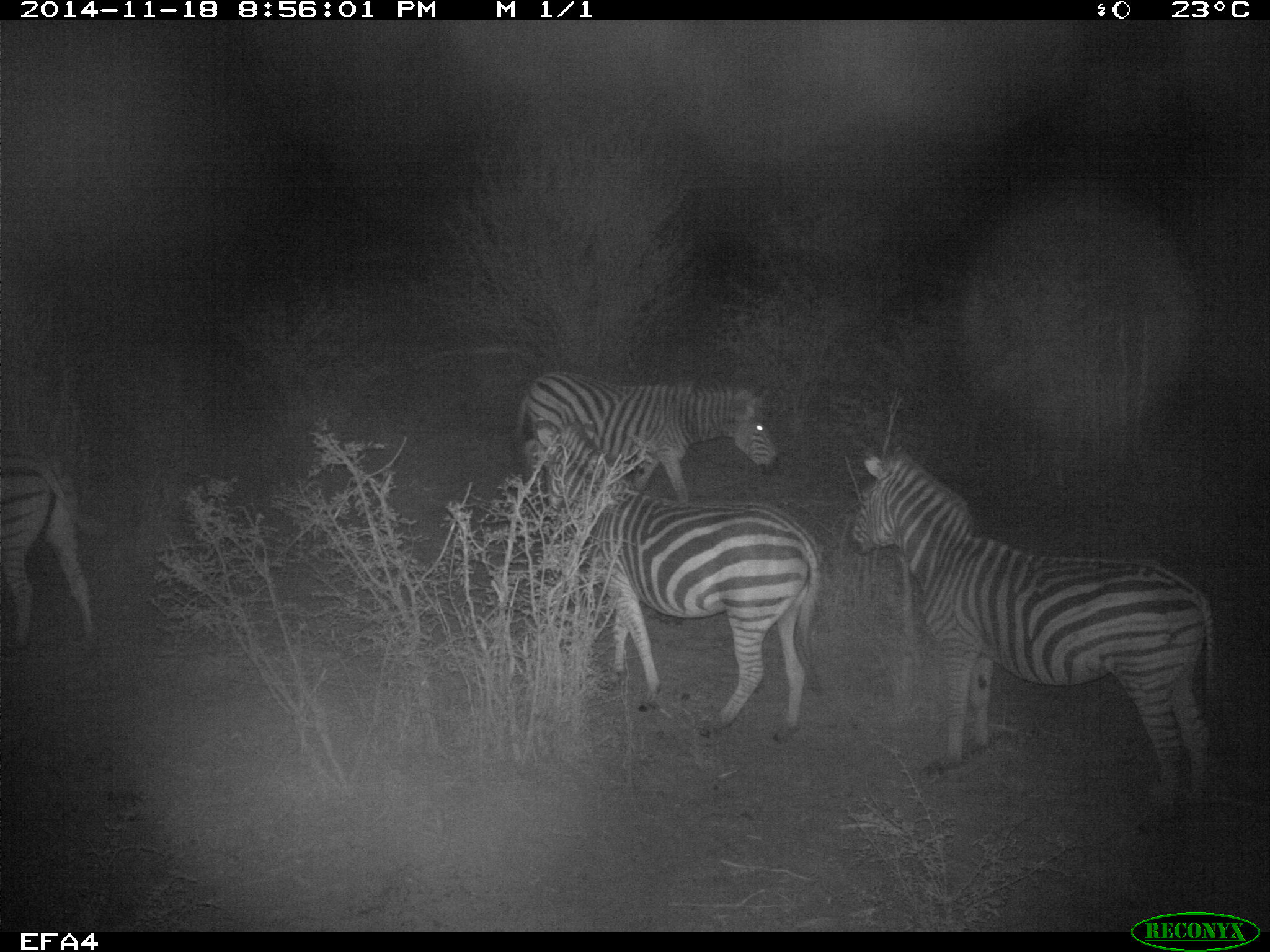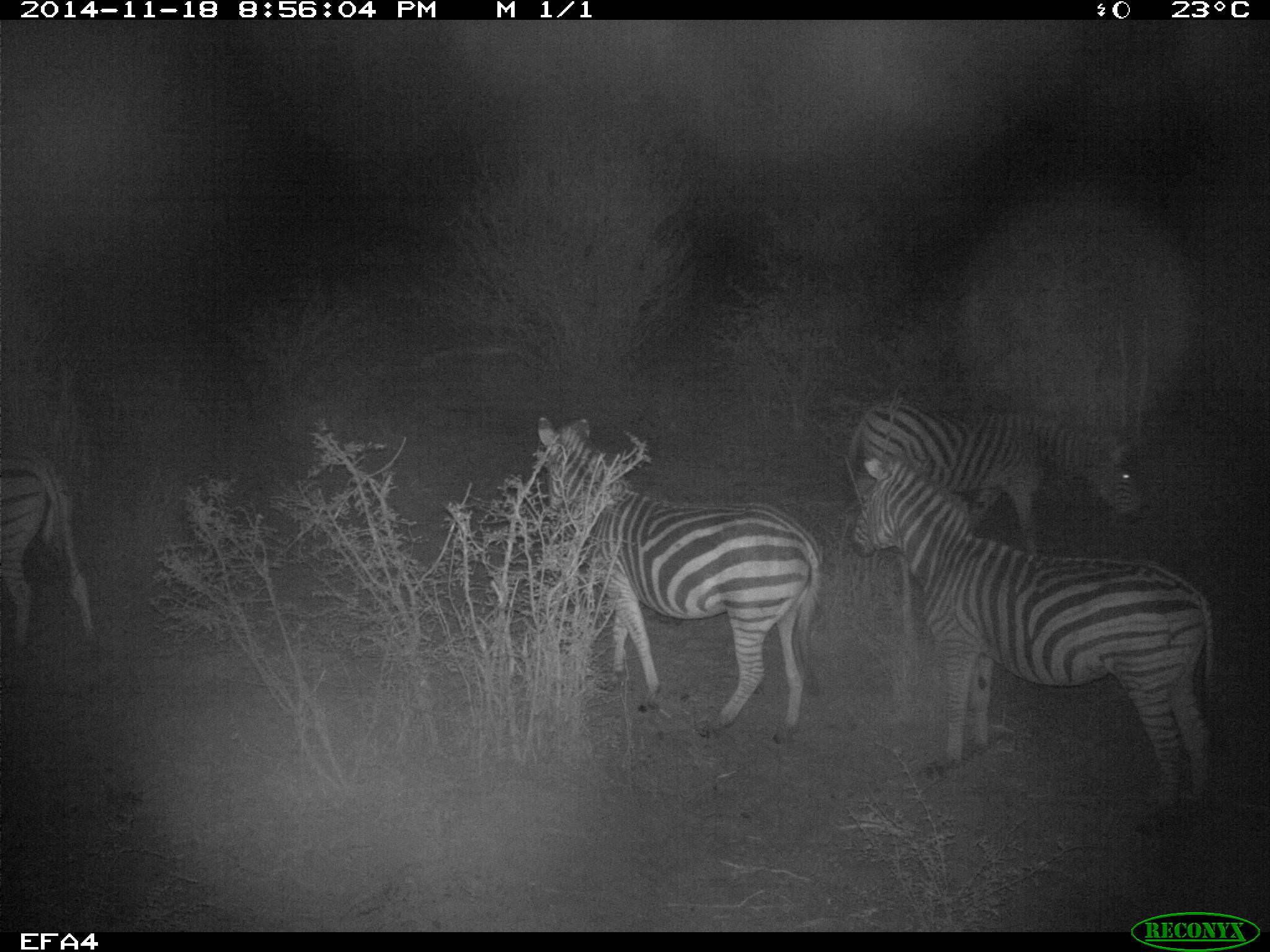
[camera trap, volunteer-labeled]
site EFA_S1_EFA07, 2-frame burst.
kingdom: Animalia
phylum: Chordata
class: Mammalia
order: Perissodactyla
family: Equidae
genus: Equus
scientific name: Equus quagga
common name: plains zebra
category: zebraplains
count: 4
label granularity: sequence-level